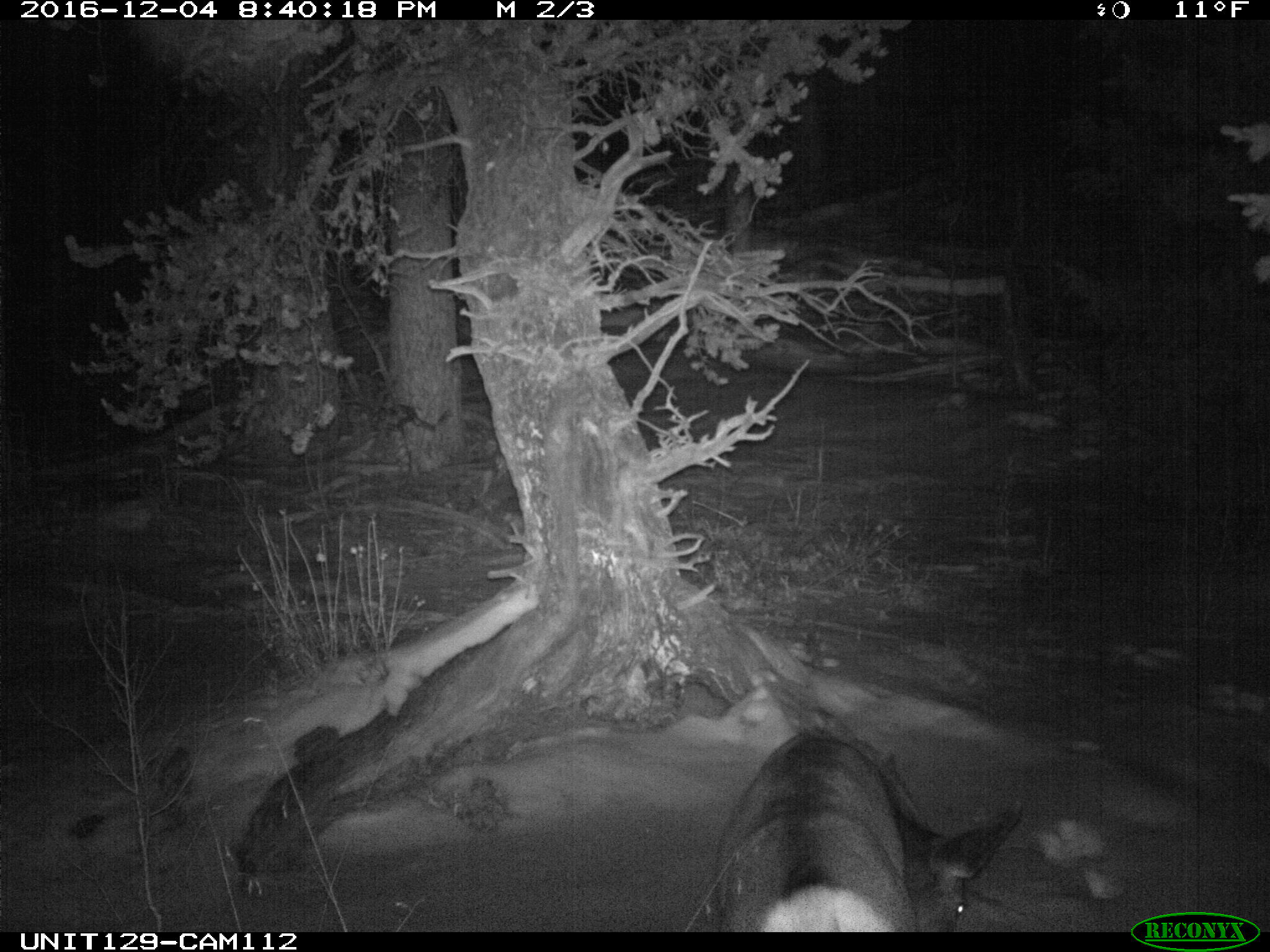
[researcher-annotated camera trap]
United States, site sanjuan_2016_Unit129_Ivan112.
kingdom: Animalia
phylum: Chordata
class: Mammalia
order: Artiodactyla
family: Cervidae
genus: Odocoileus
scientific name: Odocoileus hemionus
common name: mule deer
Odocoileus hemionus (mule deer).